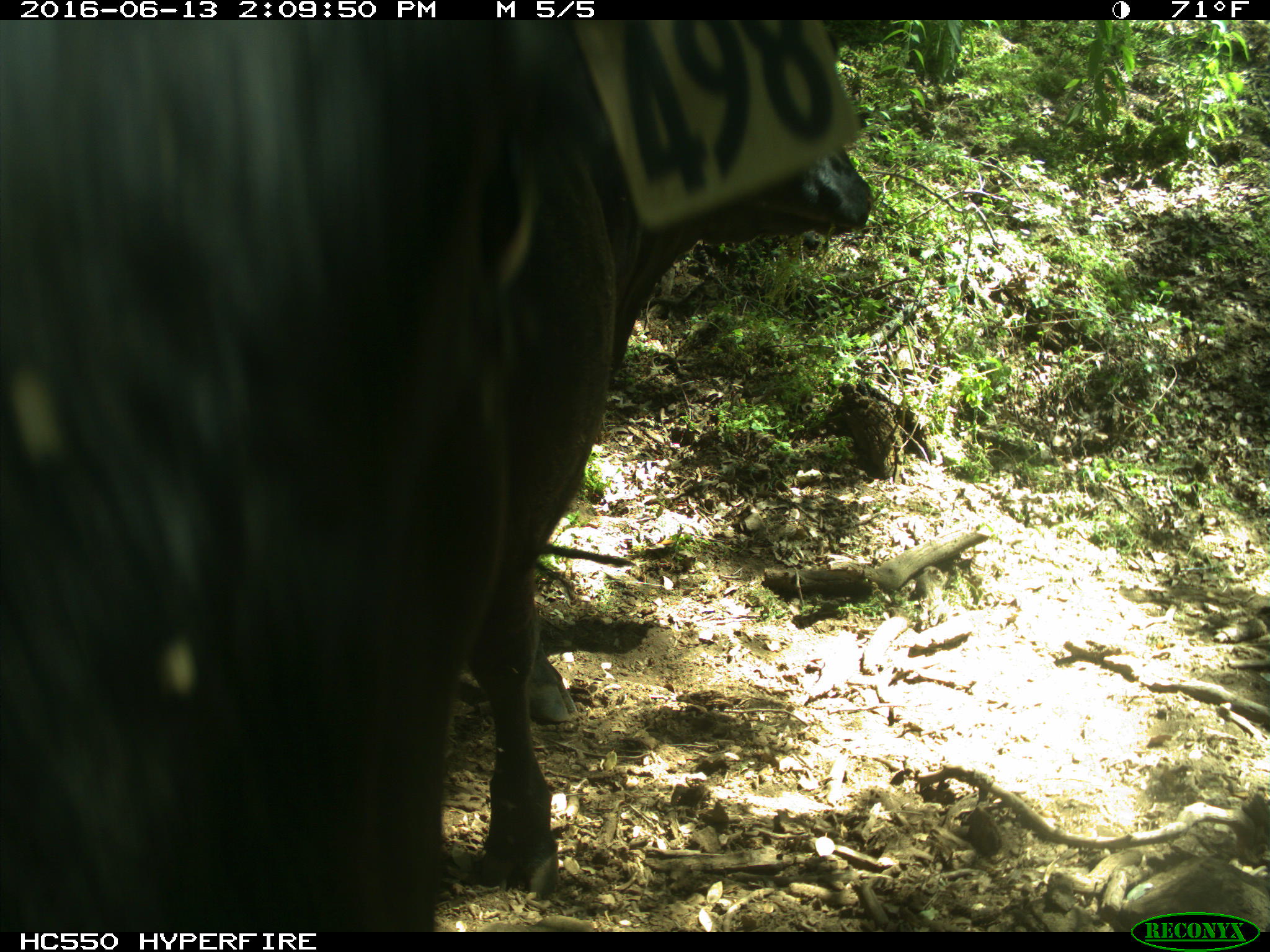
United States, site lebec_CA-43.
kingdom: Animalia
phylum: Chordata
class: Mammalia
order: Artiodactyla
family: Bovidae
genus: Bos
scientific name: Bos taurus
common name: domestic cow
Bos taurus (domestic cow).